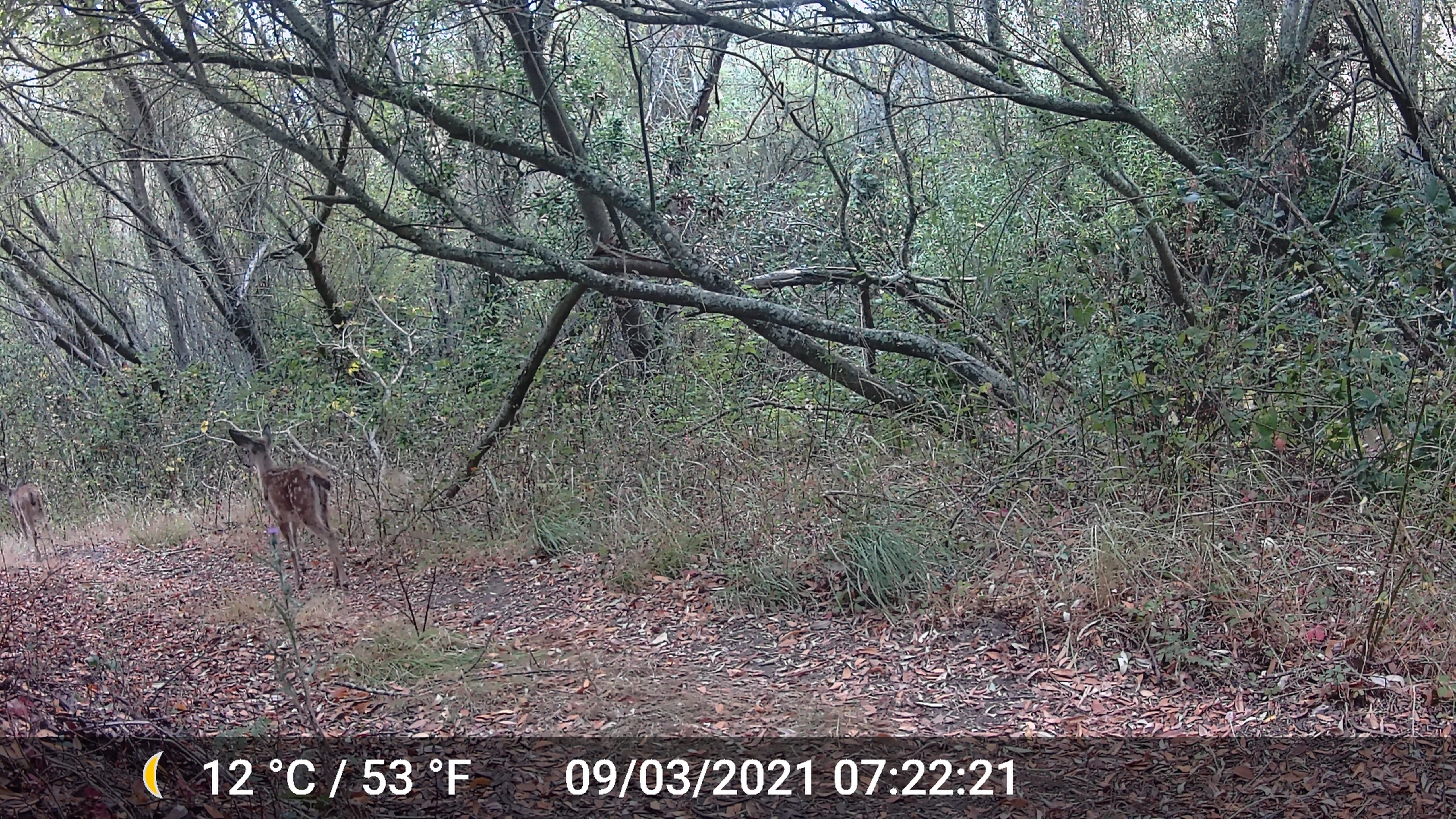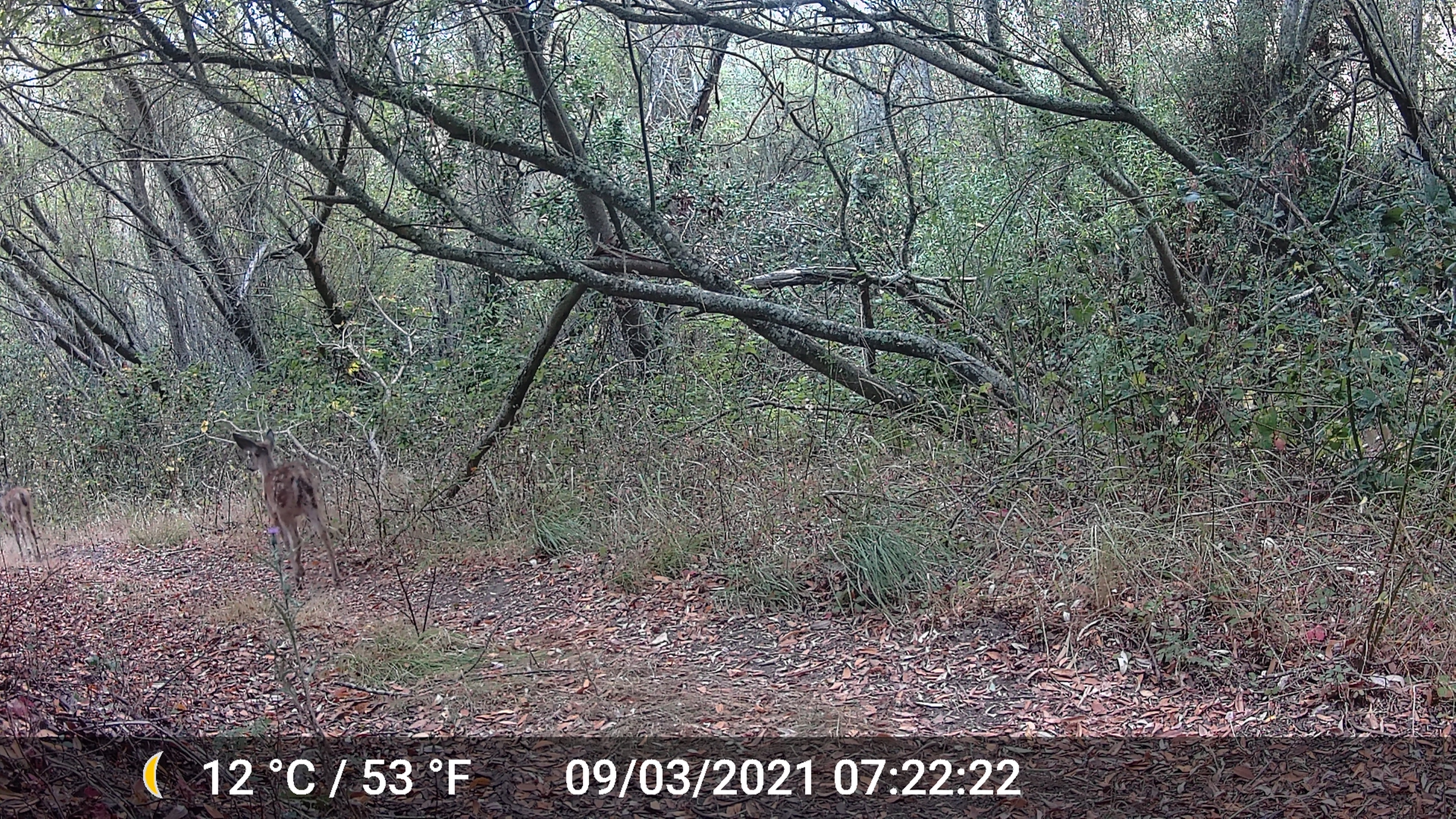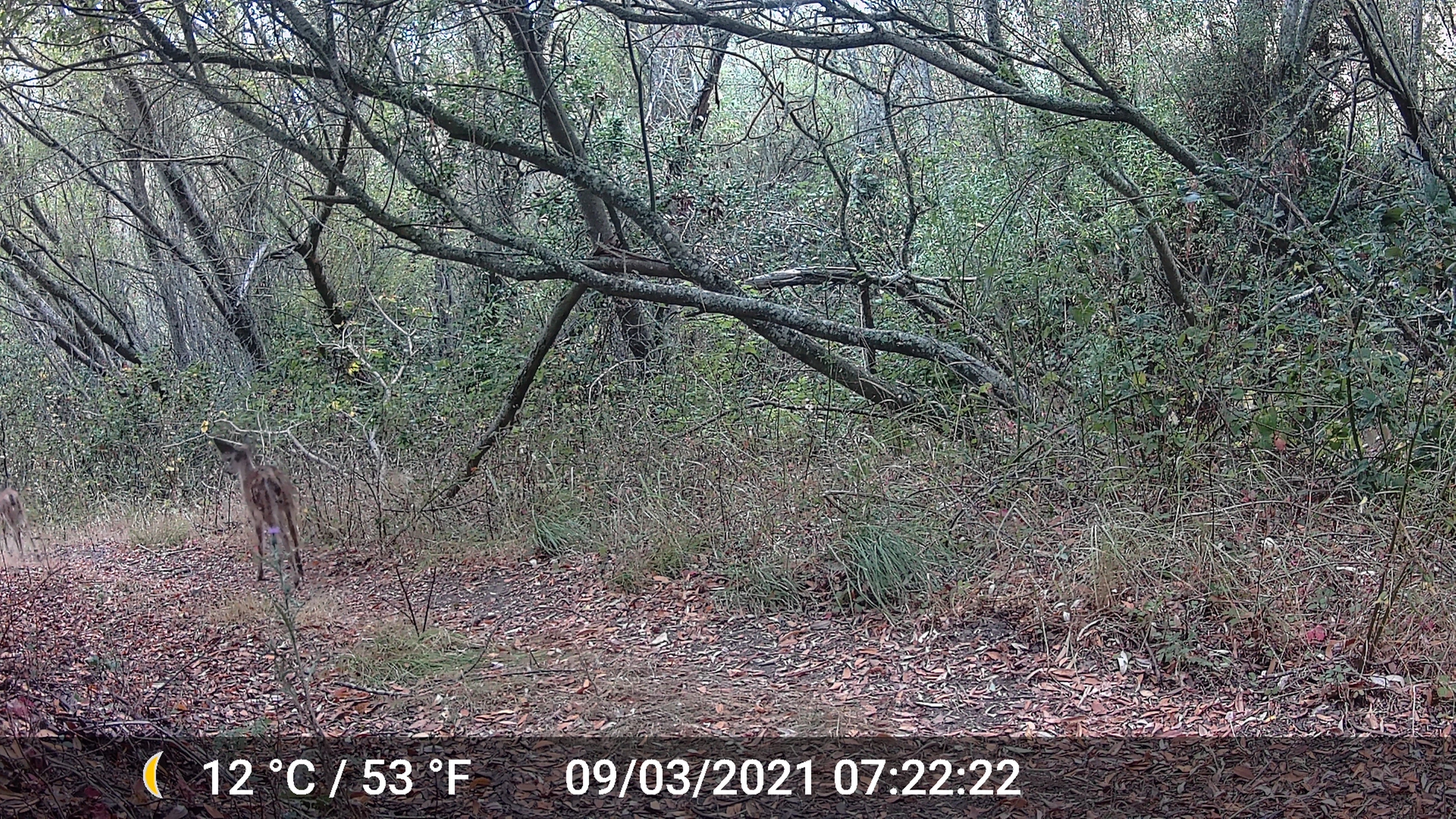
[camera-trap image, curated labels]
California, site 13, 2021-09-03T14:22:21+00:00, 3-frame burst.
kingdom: Animalia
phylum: Chordata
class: Mammalia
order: Artiodactyla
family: Cervidae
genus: Odocoileus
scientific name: Odocoileus hemionus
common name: mule deer